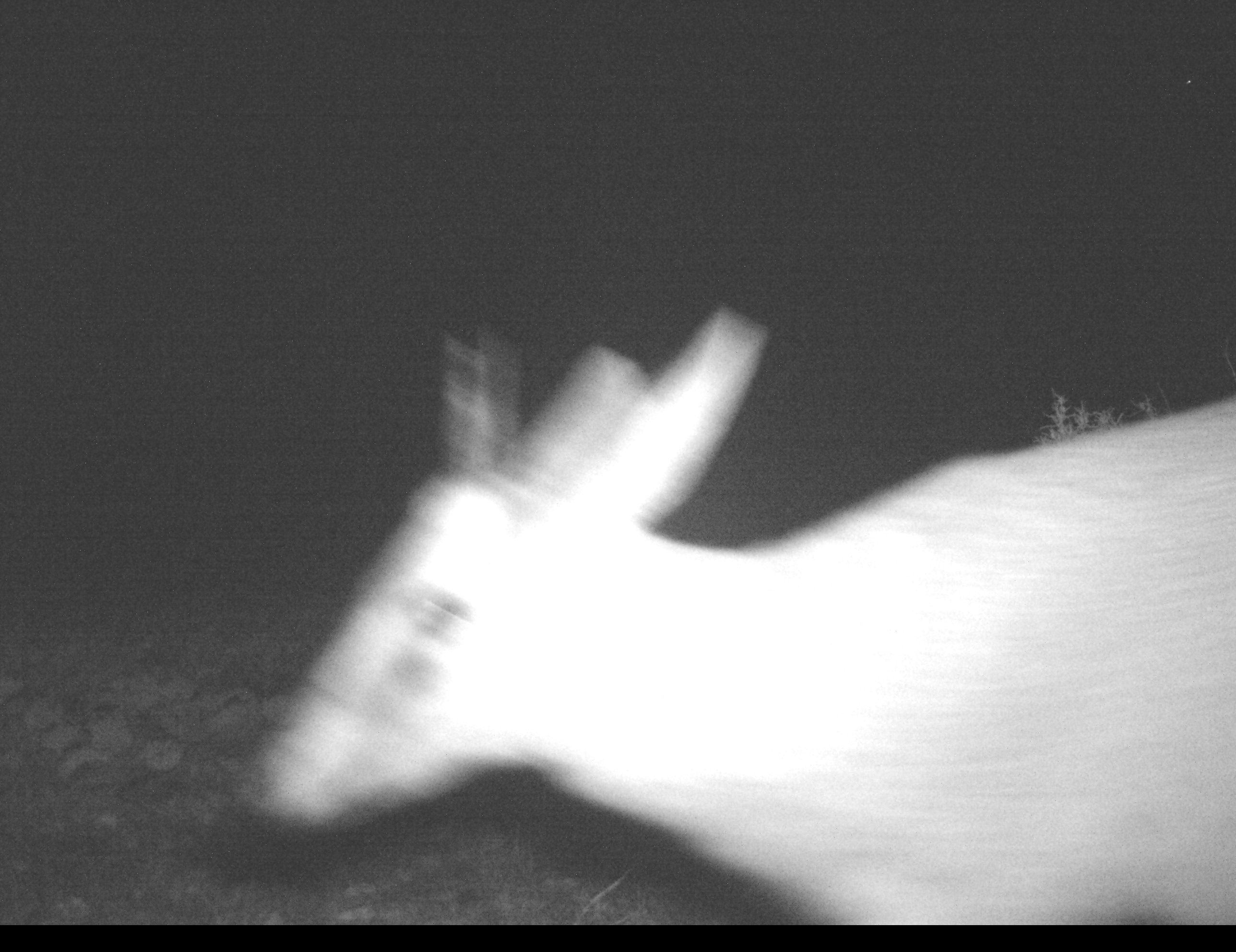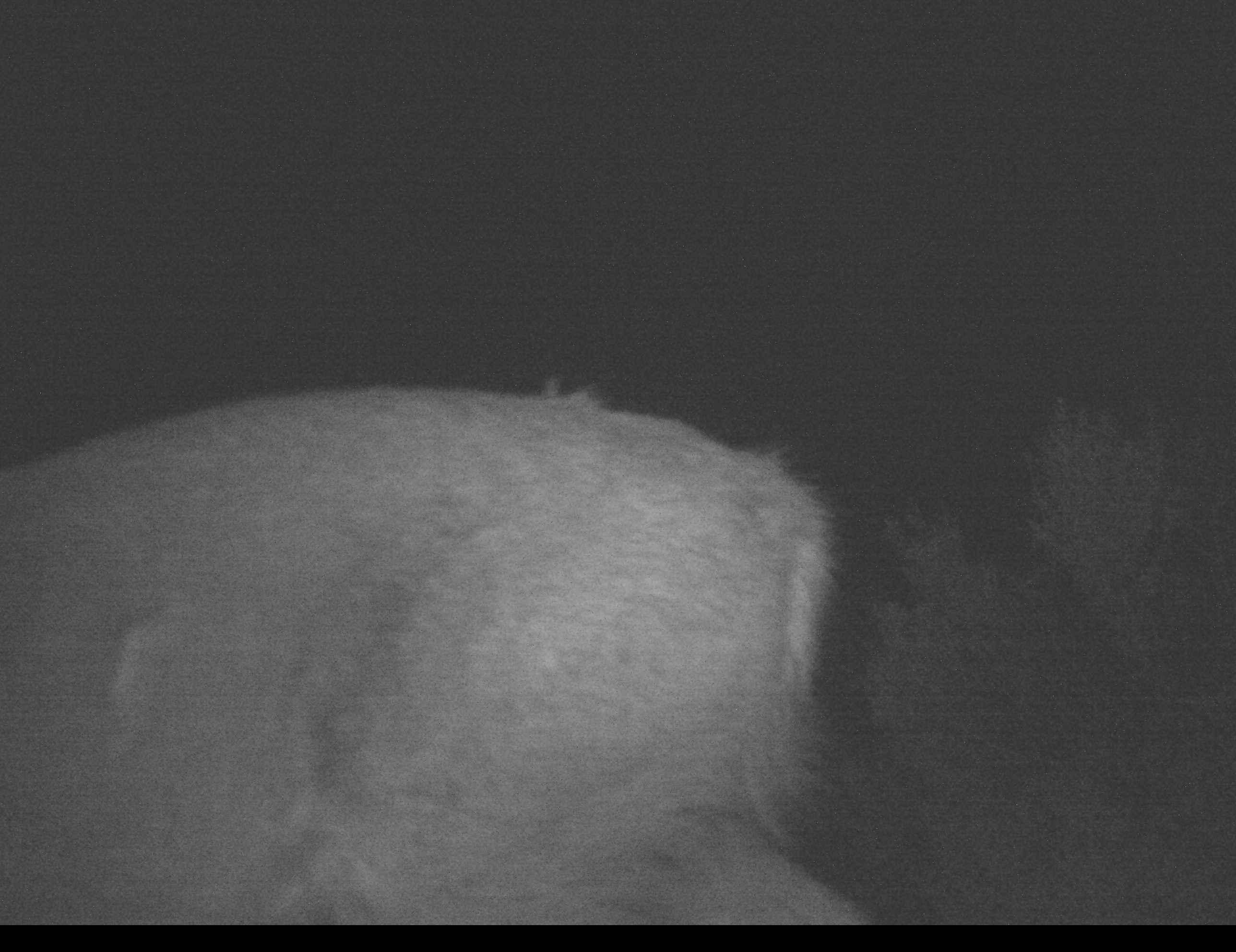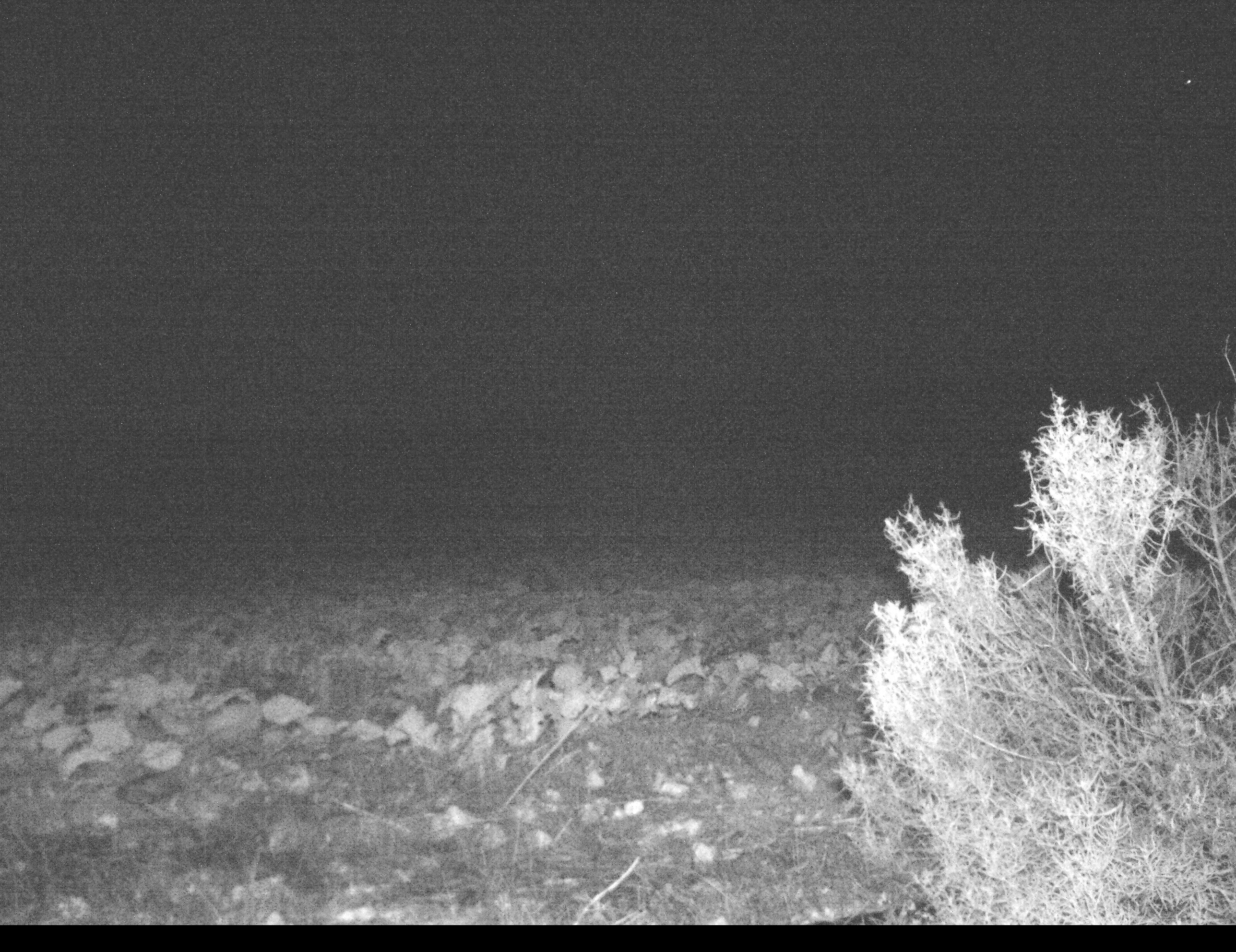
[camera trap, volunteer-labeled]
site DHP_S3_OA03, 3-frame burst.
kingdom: Animalia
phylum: Chordata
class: Mammalia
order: Artiodactyla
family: Bovidae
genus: Sylvicapra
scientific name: Sylvicapra grimmia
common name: common duiker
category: duikercommongrey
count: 1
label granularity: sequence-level